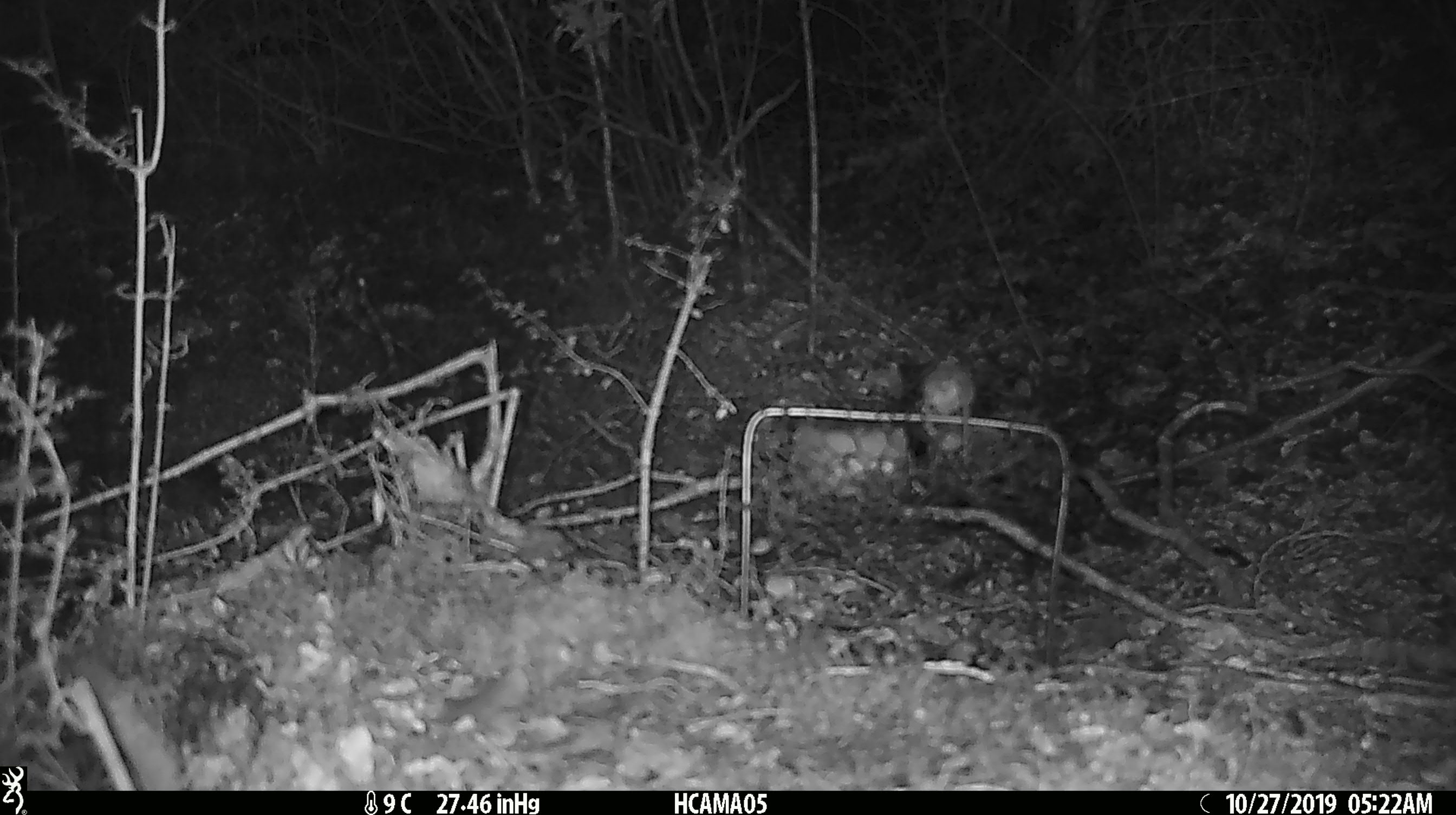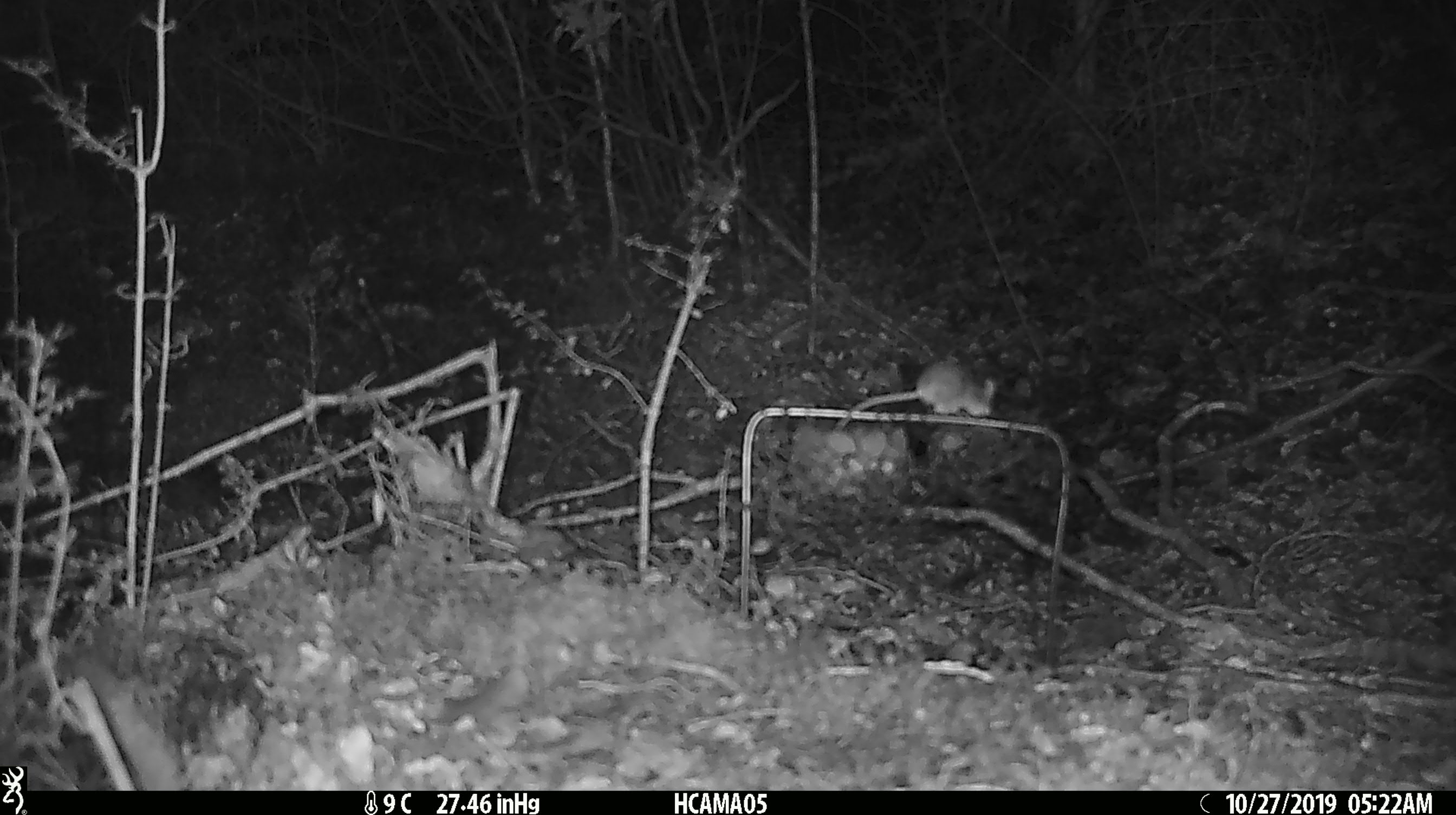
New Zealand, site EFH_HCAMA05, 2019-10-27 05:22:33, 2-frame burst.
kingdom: Animalia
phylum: Chordata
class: Mammalia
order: Rodentia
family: Muridae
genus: Mus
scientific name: Mus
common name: mouse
Mouse (Mus).